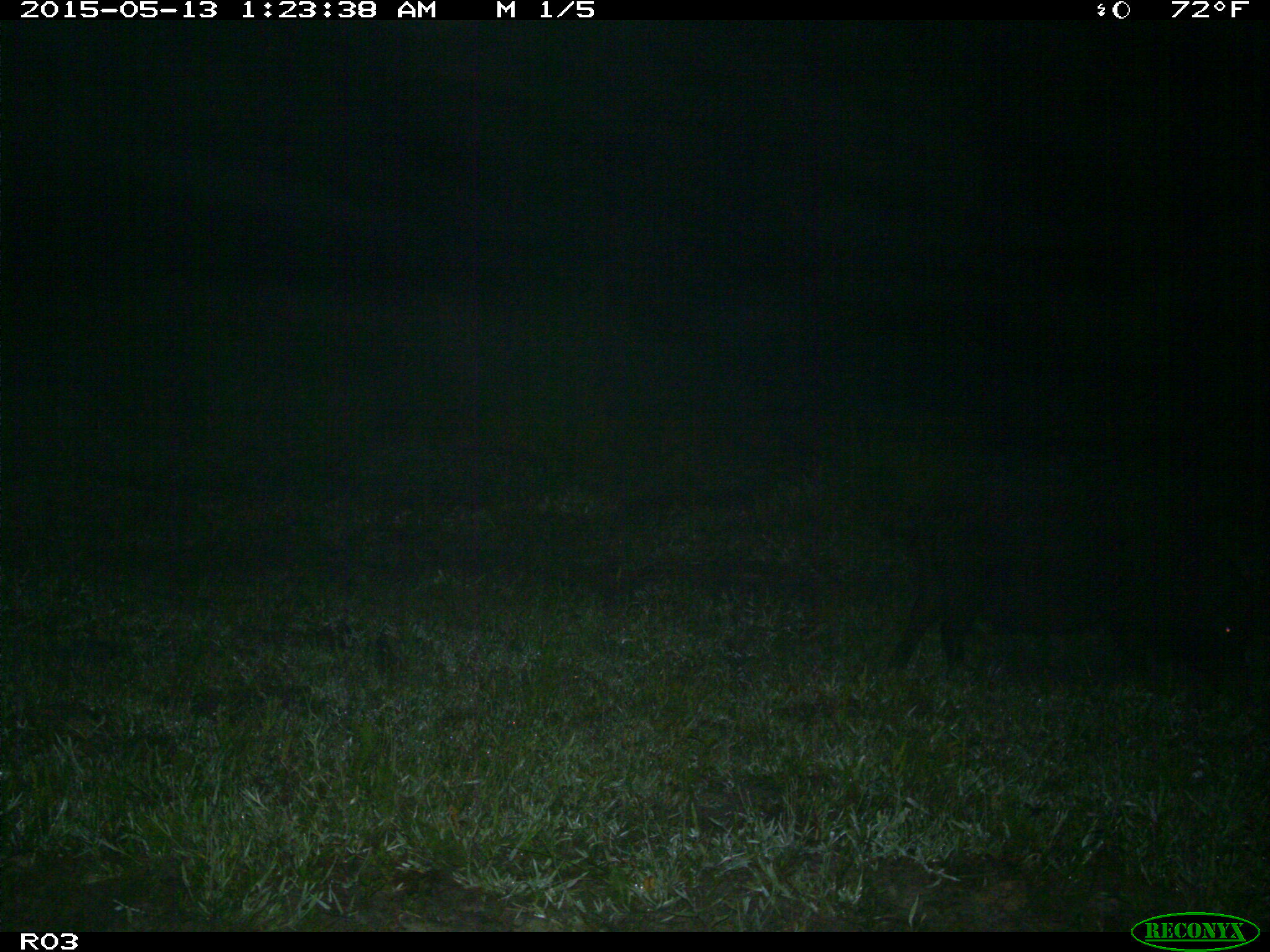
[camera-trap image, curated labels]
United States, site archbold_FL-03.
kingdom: Animalia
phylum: Chordata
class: Mammalia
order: Artiodactyla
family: Suidae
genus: Sus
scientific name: Sus scrofa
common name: wild boar